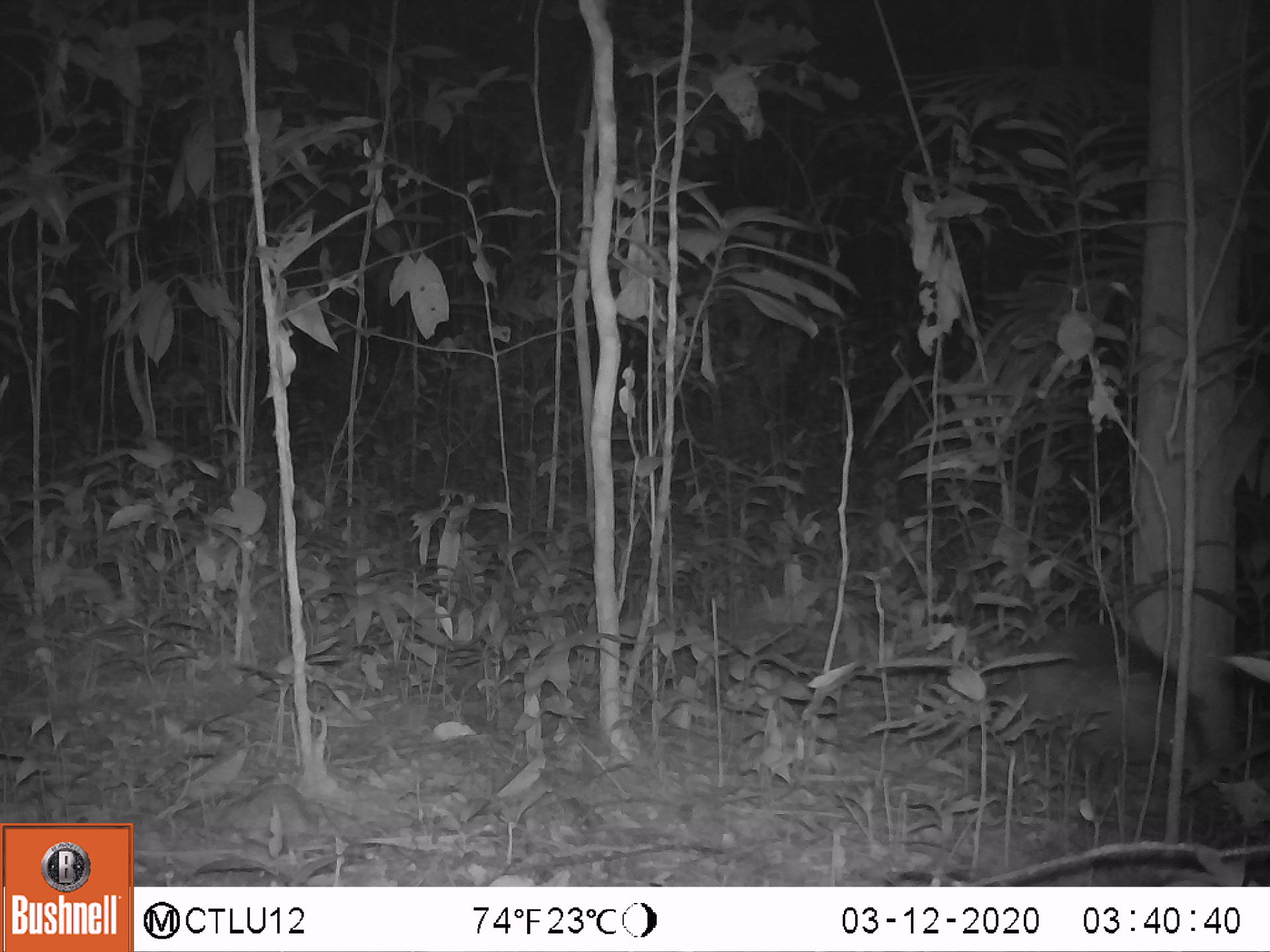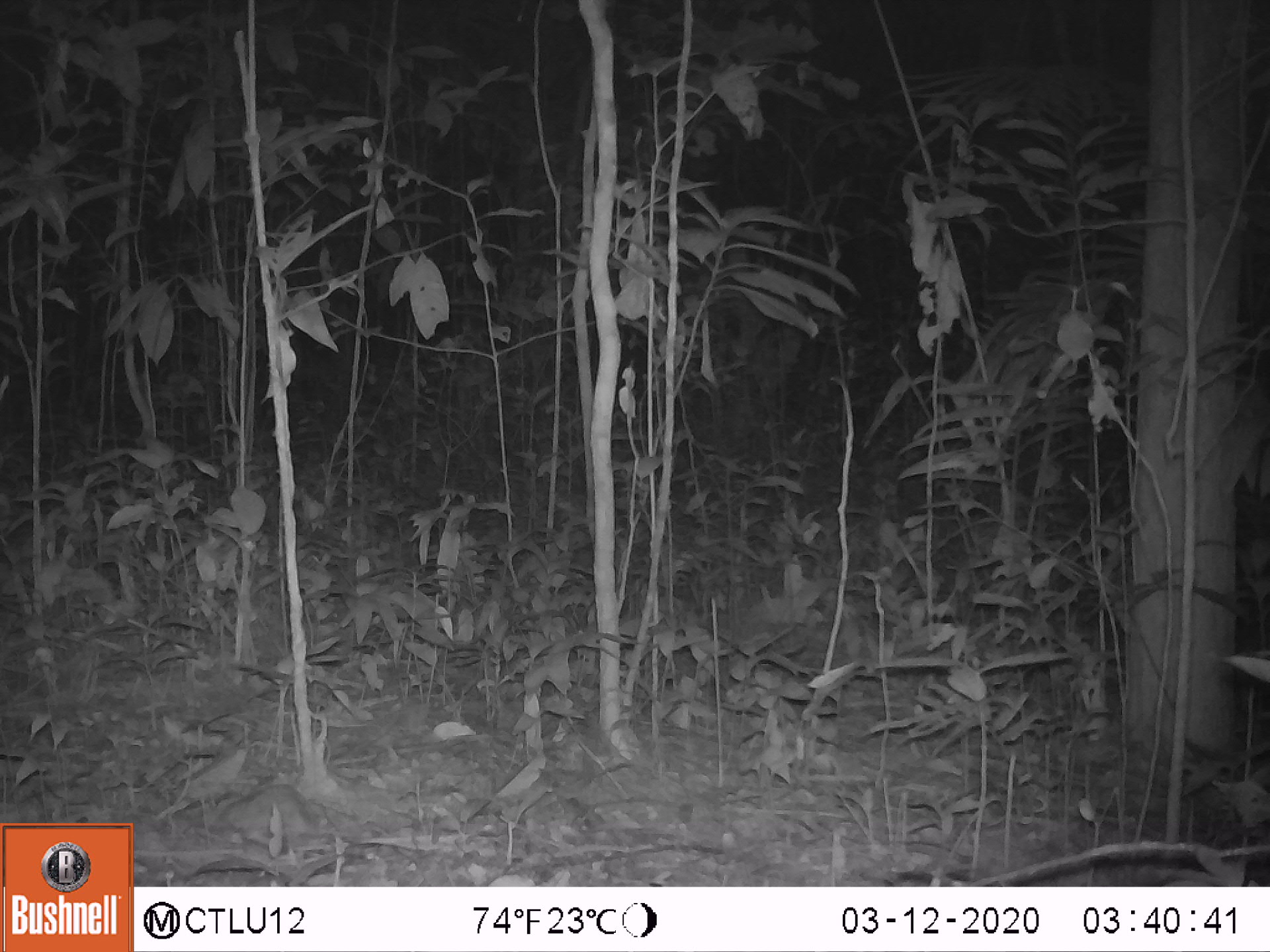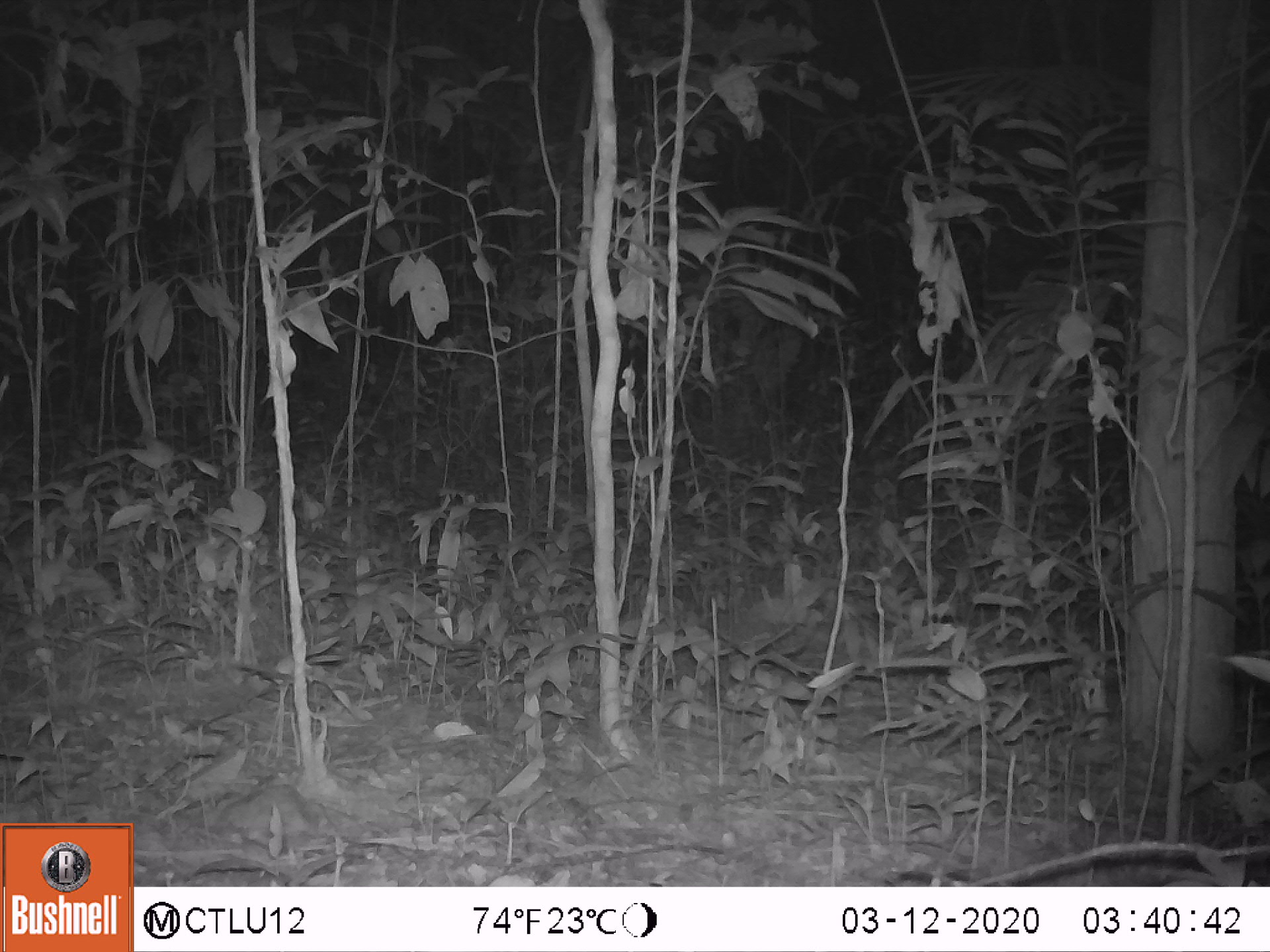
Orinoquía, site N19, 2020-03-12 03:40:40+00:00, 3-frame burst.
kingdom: Animalia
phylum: Chordata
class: Mammalia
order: Cingulata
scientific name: Cingulata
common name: armadillo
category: unknown armadillo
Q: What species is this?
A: Unknown armadillo (armadillo) (Cingulata).